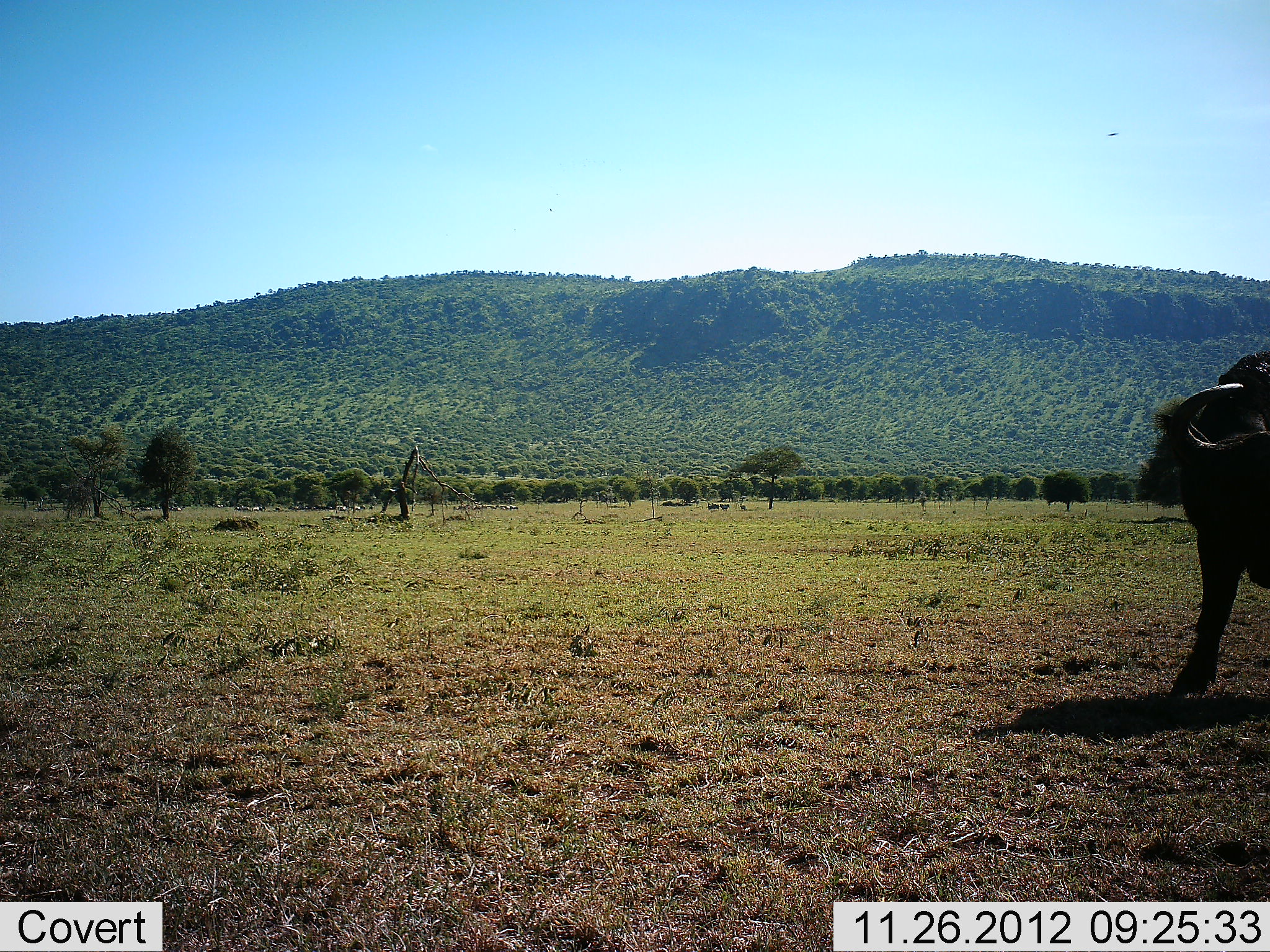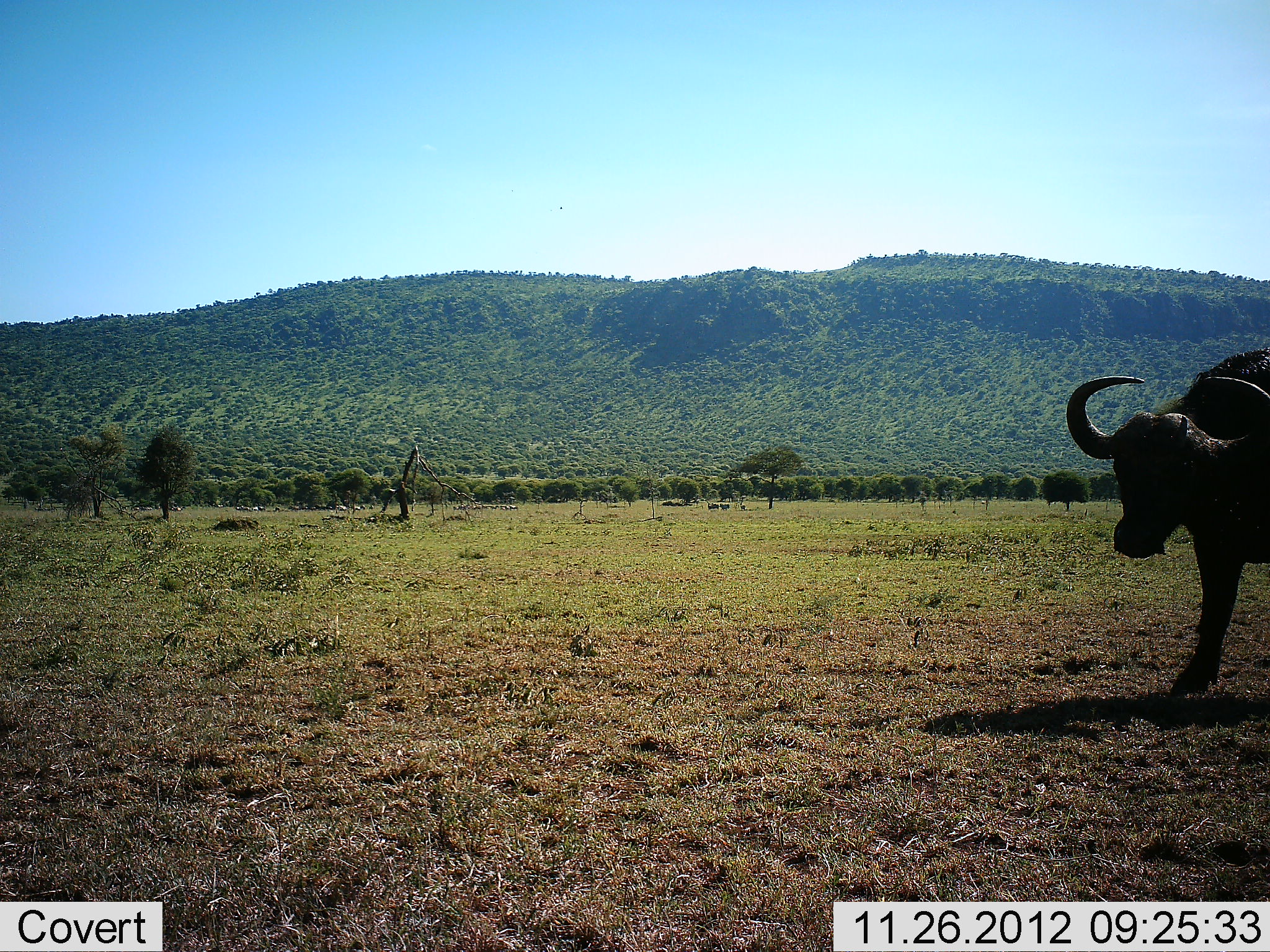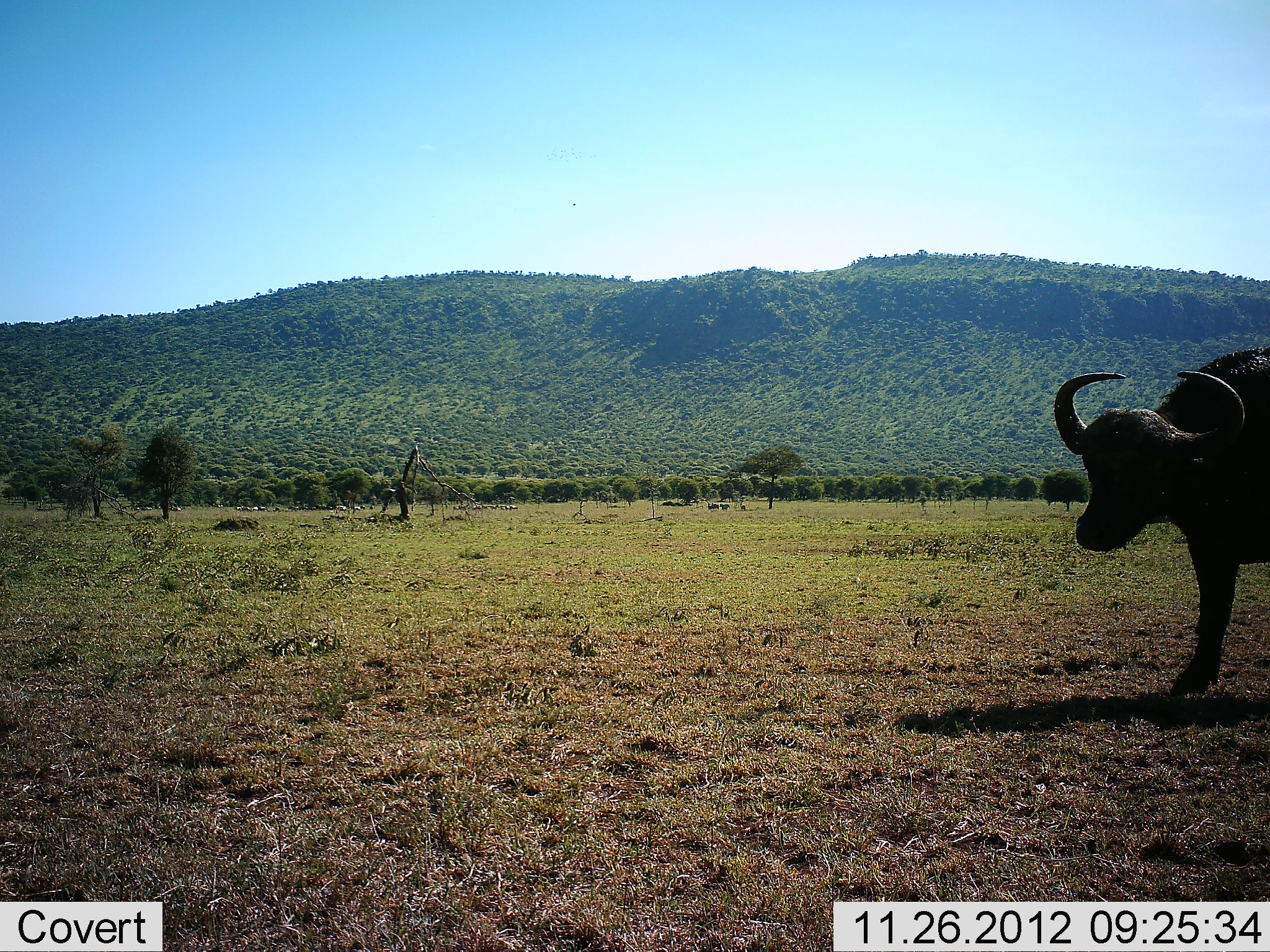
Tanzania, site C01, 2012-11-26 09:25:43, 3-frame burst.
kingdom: Animalia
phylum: Chordata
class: Mammalia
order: Artiodactyla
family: Bovidae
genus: Syncerus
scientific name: Syncerus caffer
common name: cape buffalo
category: buffalo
Buffalo (cape buffalo) (Syncerus caffer), count 1. Behavior (volunteer vote fractions): standing 62%, resting 0%, moving 38%, interacting 0%. Young present (vote fraction): 0%. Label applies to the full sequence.